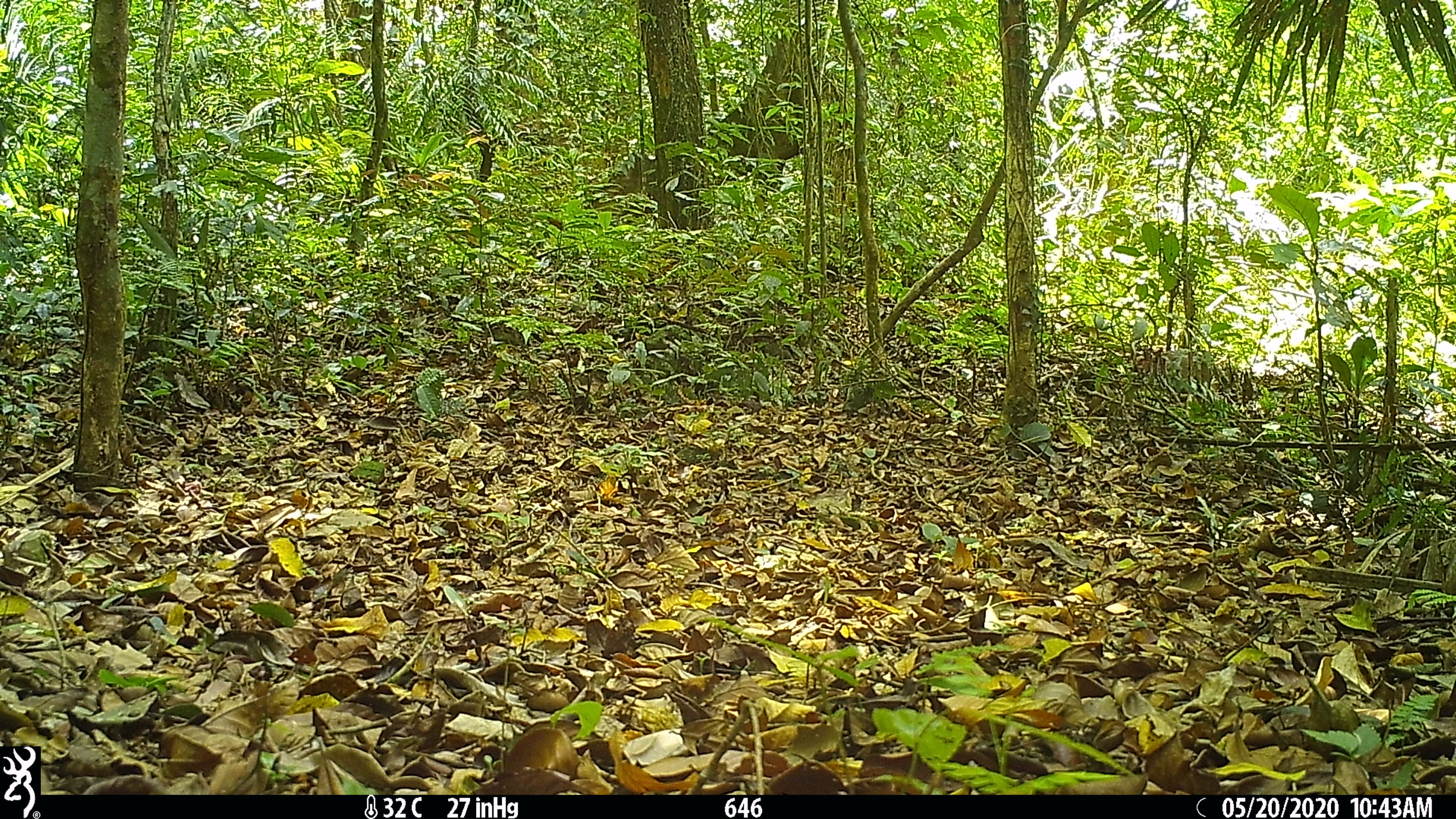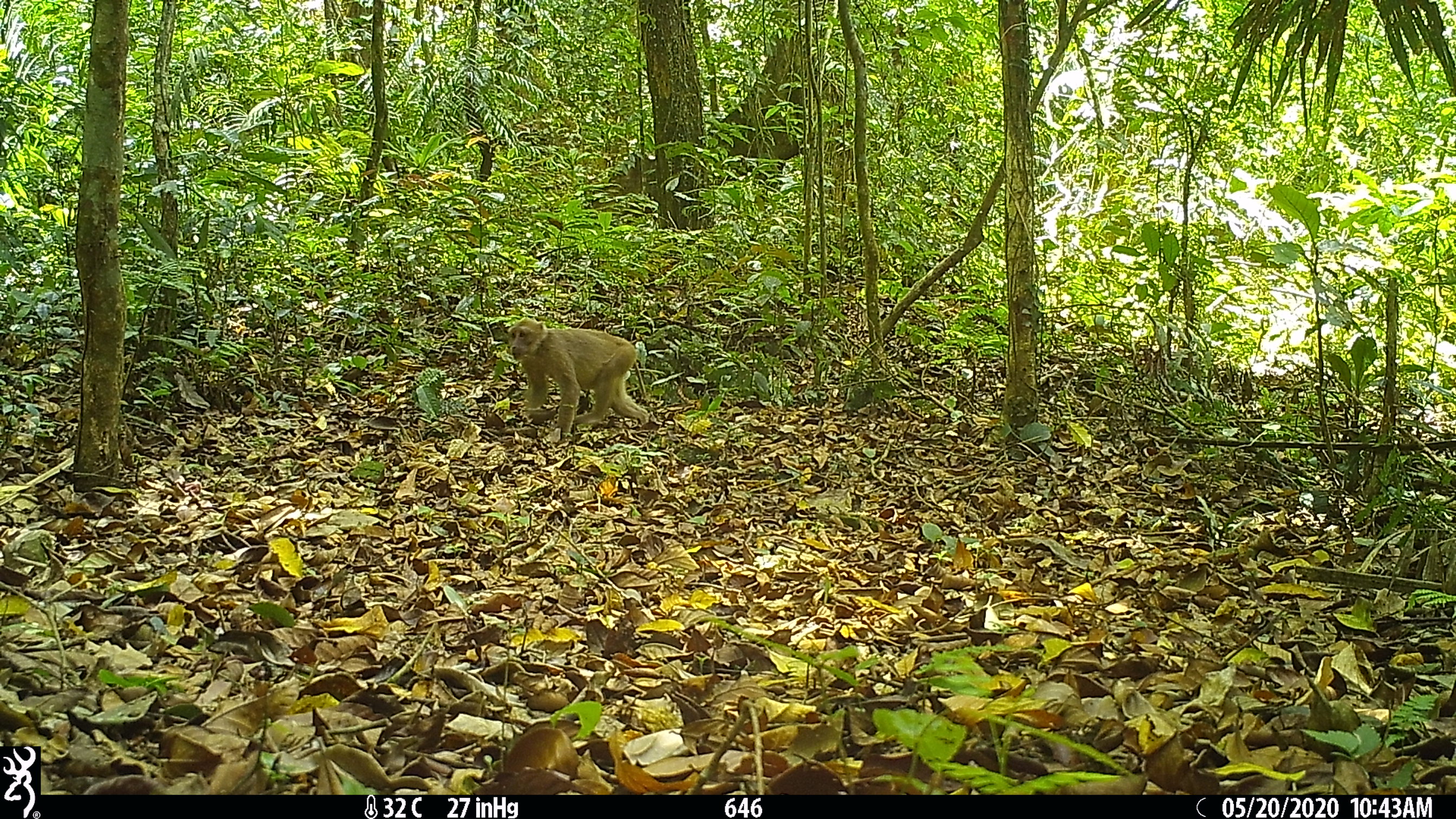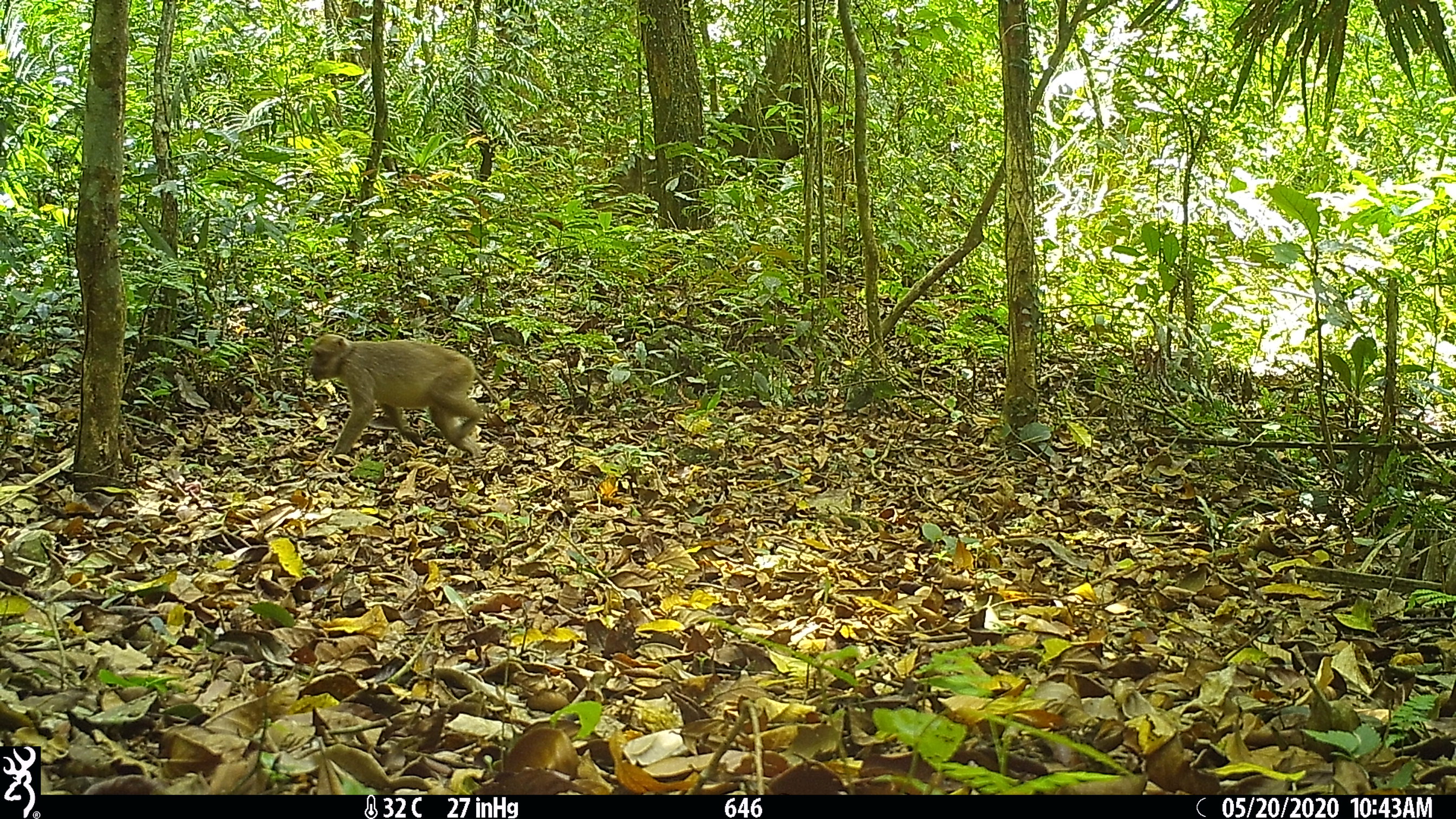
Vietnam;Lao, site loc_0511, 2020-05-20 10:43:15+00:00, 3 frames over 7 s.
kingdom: Animalia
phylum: Chordata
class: Mammalia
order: Primates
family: Cercopithecidae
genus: Macaca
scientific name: Macaca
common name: macaques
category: assam or rhesus macaque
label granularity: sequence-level